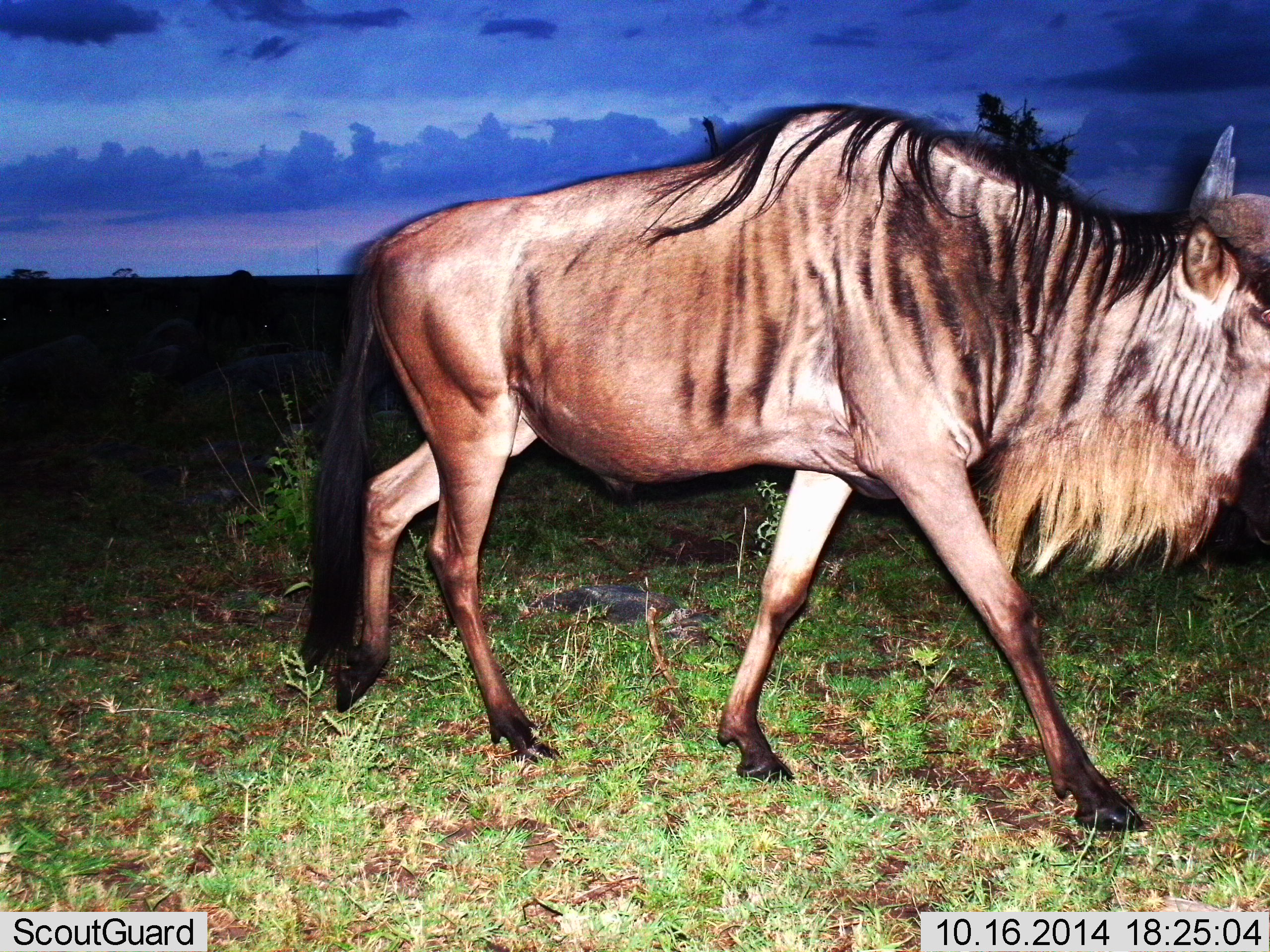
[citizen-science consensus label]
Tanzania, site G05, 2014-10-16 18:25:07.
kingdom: Animalia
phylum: Chordata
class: Mammalia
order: Artiodactyla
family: Bovidae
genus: Connochaetes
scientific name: Connochaetes taurinus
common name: blue wildebeest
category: wildebeest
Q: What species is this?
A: Wildebeest (blue wildebeest) (Connochaetes taurinus).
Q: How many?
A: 1.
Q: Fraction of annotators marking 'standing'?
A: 30%.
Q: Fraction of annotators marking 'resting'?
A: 0%.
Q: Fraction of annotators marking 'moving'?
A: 70%.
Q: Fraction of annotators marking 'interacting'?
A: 0%.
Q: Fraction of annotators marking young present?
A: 0%.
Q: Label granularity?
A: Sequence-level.